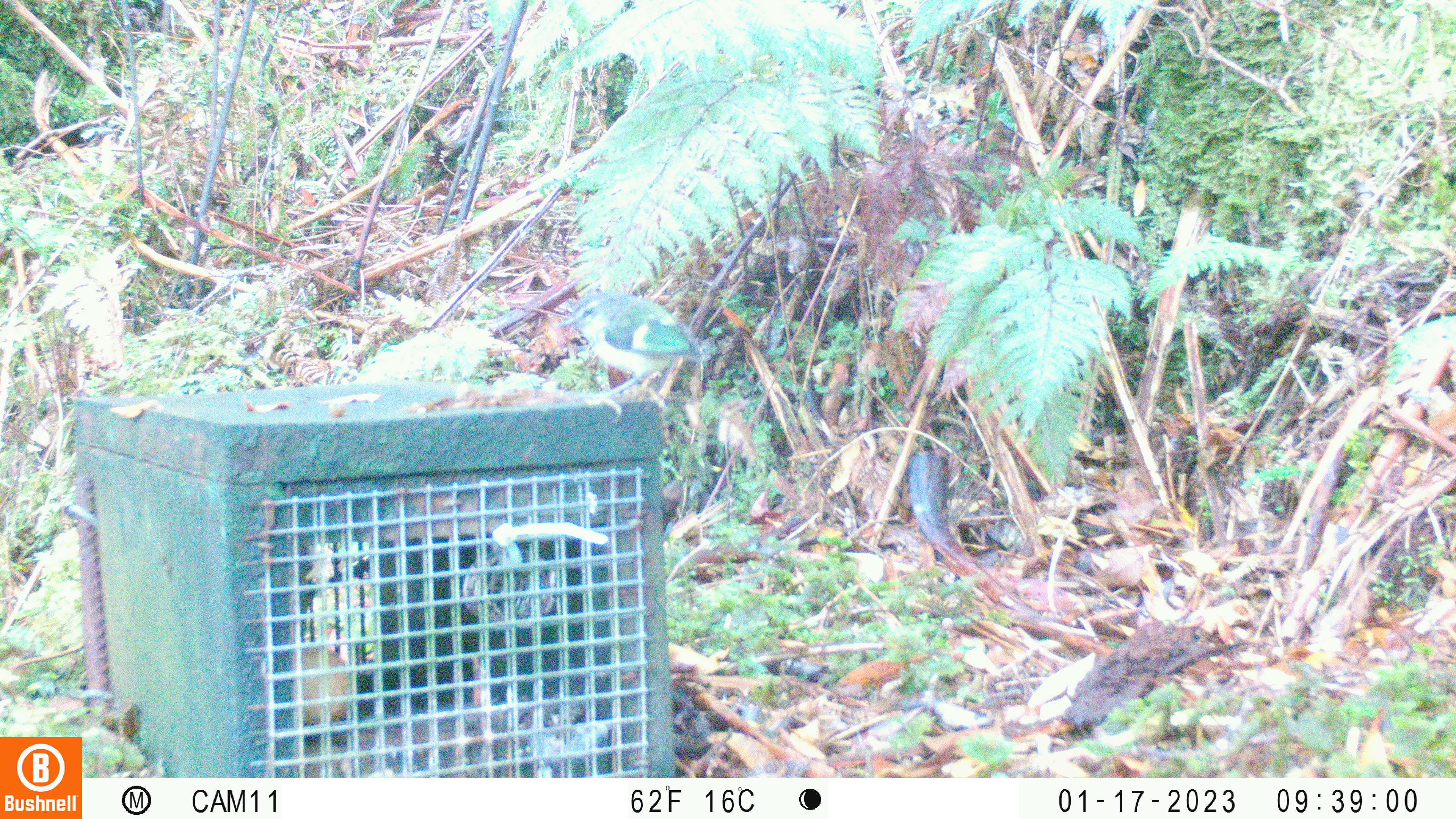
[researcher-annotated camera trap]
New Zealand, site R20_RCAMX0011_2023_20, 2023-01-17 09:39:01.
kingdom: Animalia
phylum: Chordata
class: Aves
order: Passeriformes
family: Acanthisittidae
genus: Acanthisitta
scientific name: Acanthisitta chloris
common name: rifleman